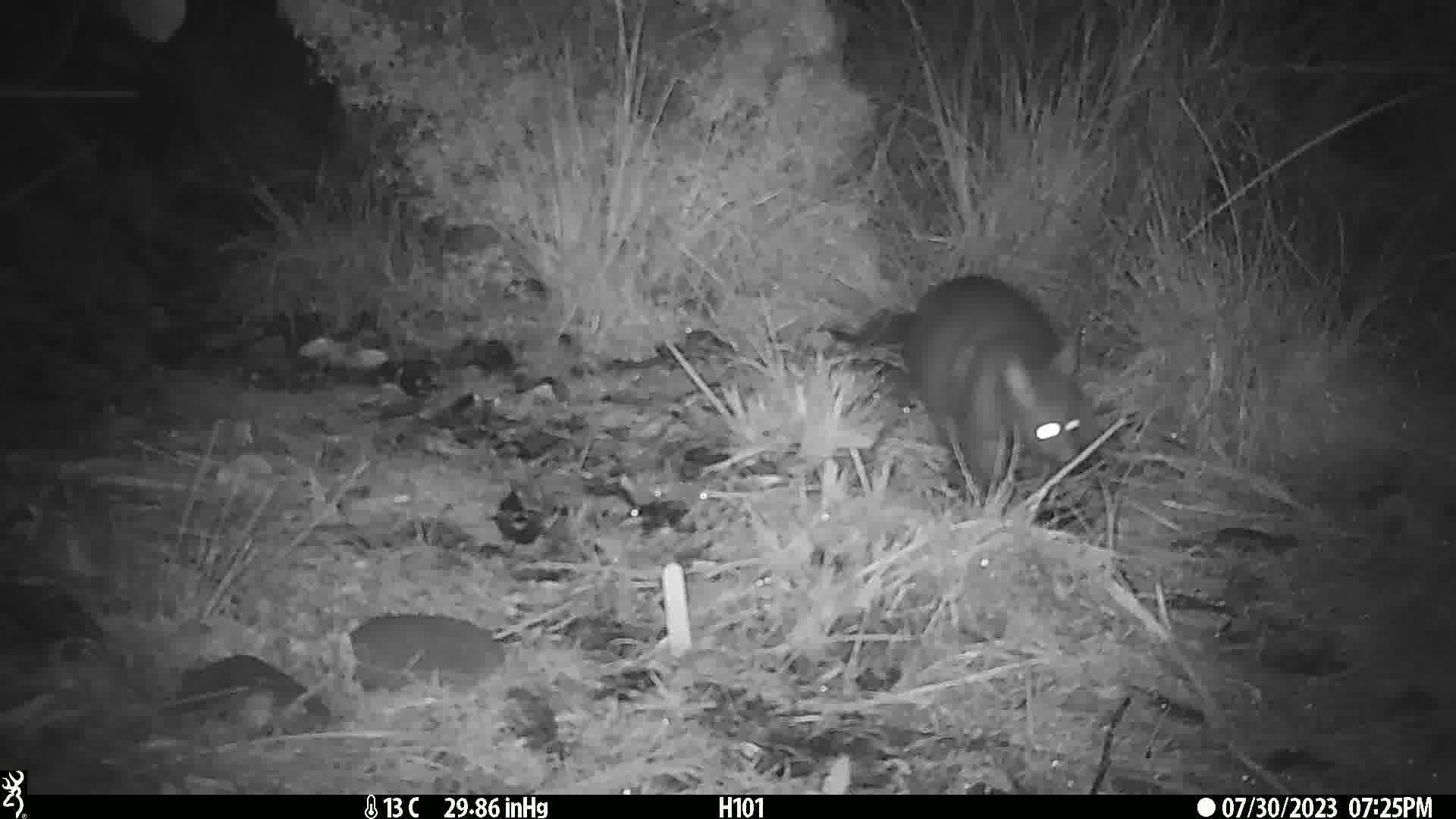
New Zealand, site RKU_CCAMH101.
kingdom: Animalia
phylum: Chordata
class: Mammalia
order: Diprotodontia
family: Phalangeridae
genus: Trichosurus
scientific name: Trichosurus vulpecula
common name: common brushtail possum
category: possum